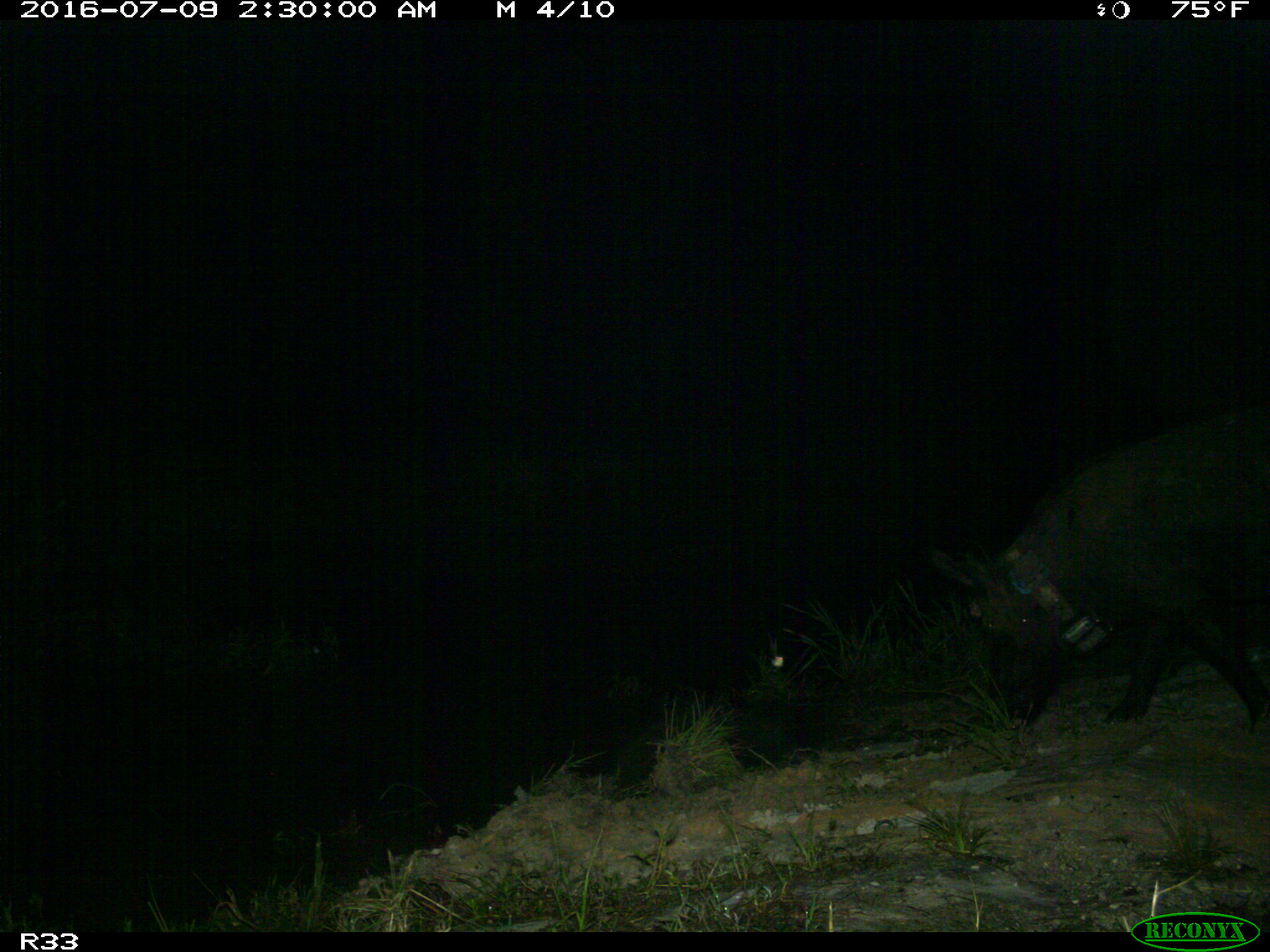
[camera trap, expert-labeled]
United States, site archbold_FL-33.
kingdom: Animalia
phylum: Chordata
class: Mammalia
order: Artiodactyla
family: Suidae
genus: Sus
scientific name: Sus scrofa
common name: wild boar